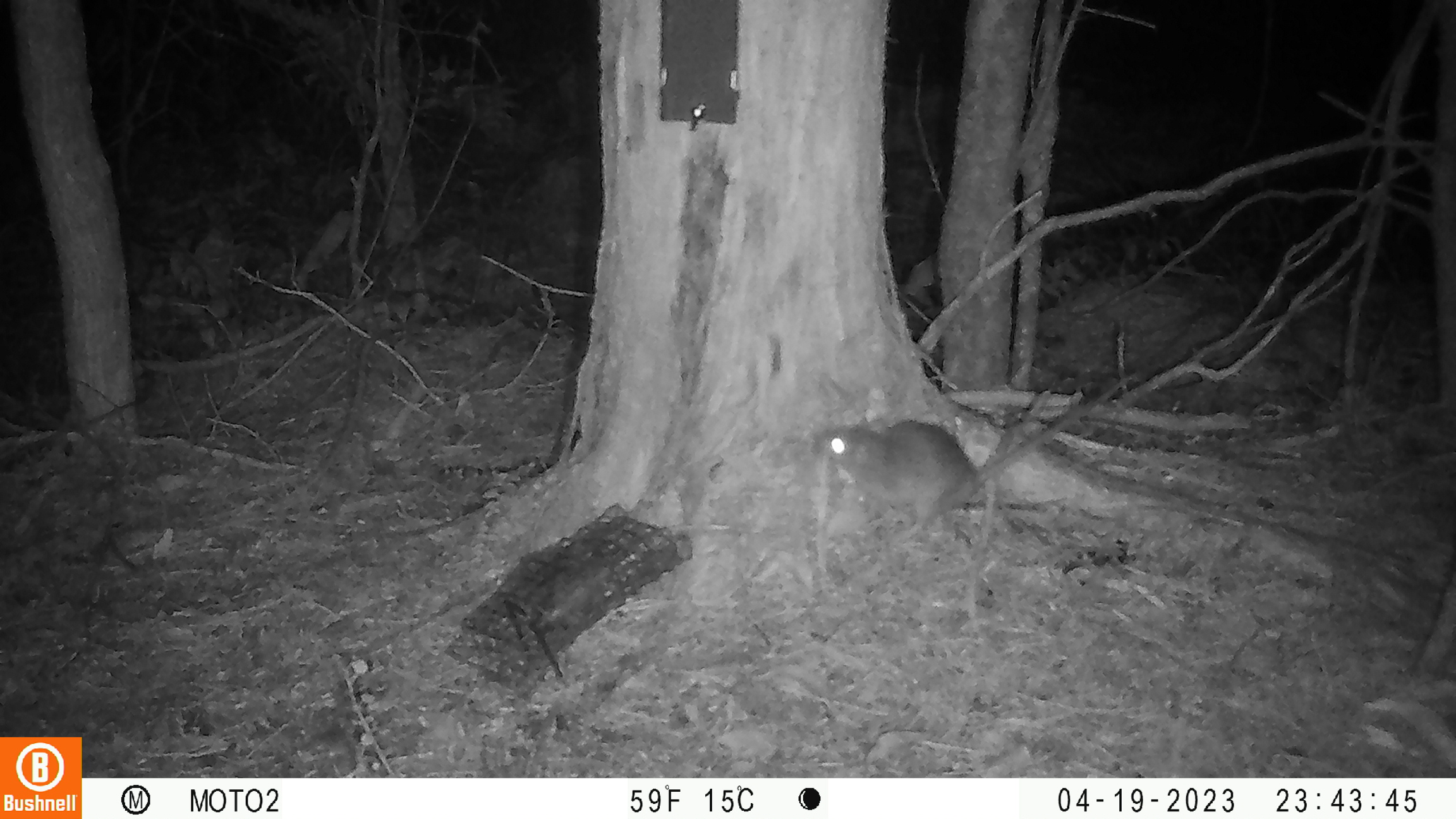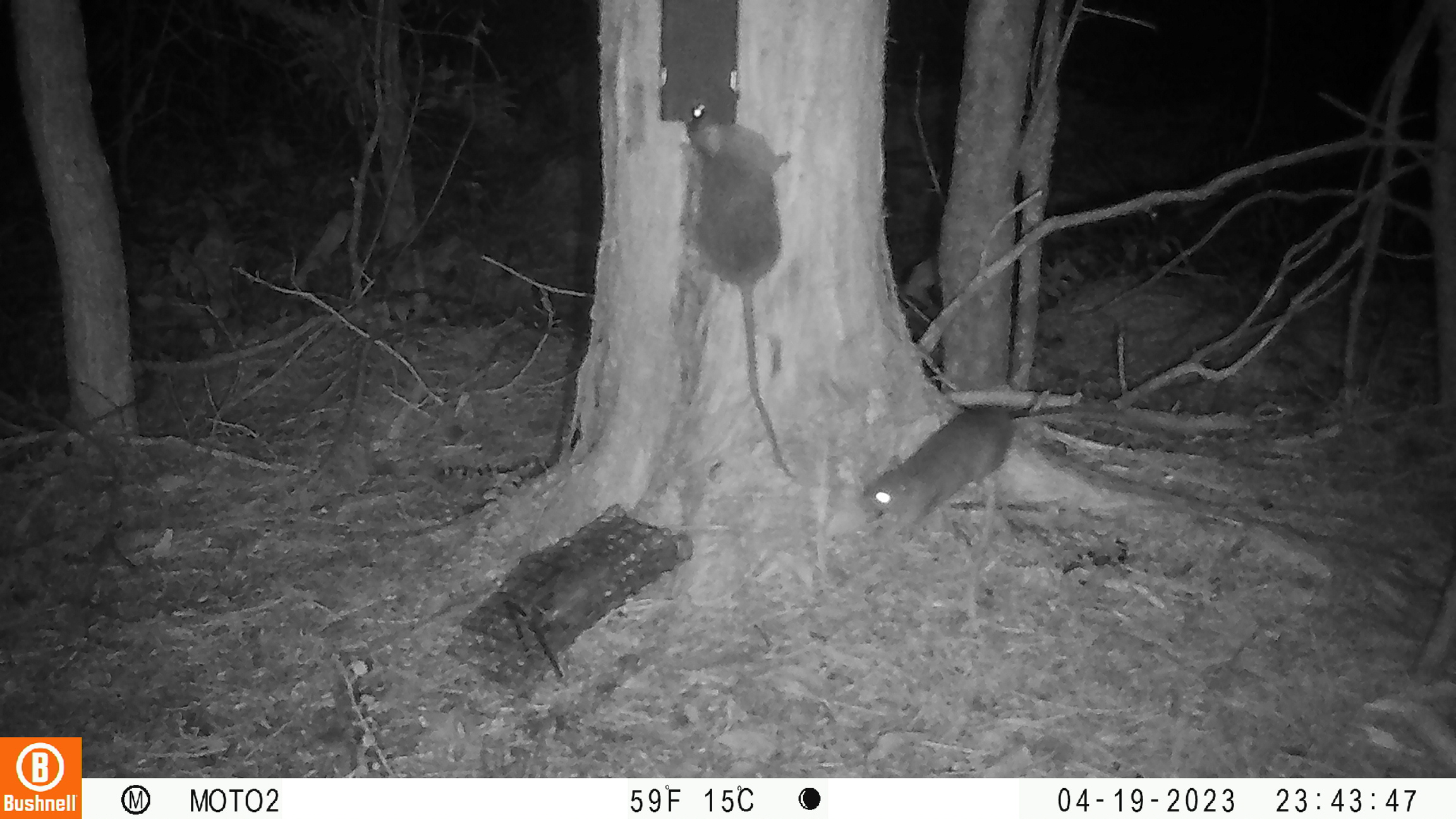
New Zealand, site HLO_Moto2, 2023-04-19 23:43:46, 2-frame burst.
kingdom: Animalia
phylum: Chordata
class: Mammalia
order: Rodentia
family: Muridae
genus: Rattus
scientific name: Rattus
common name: rat